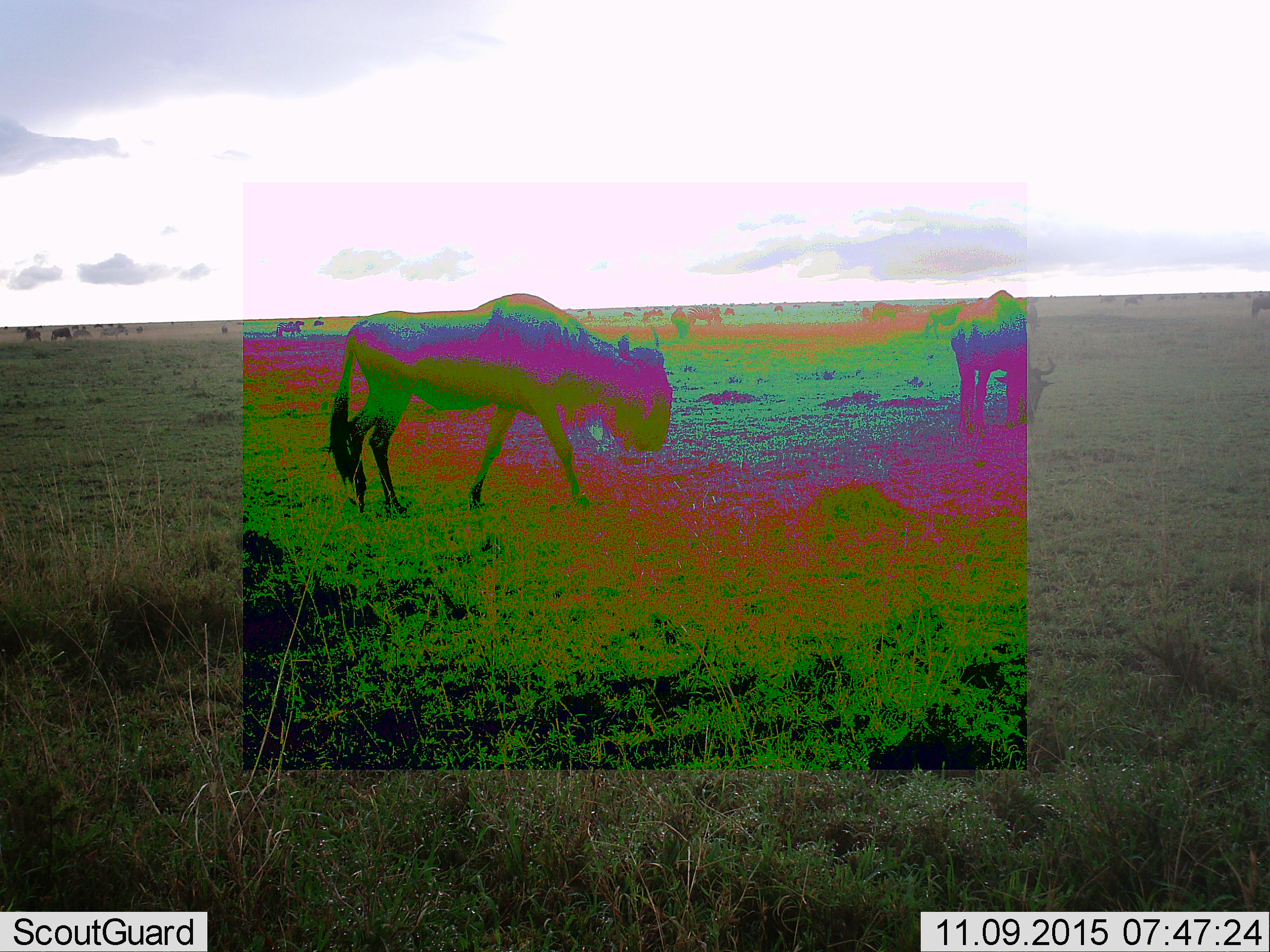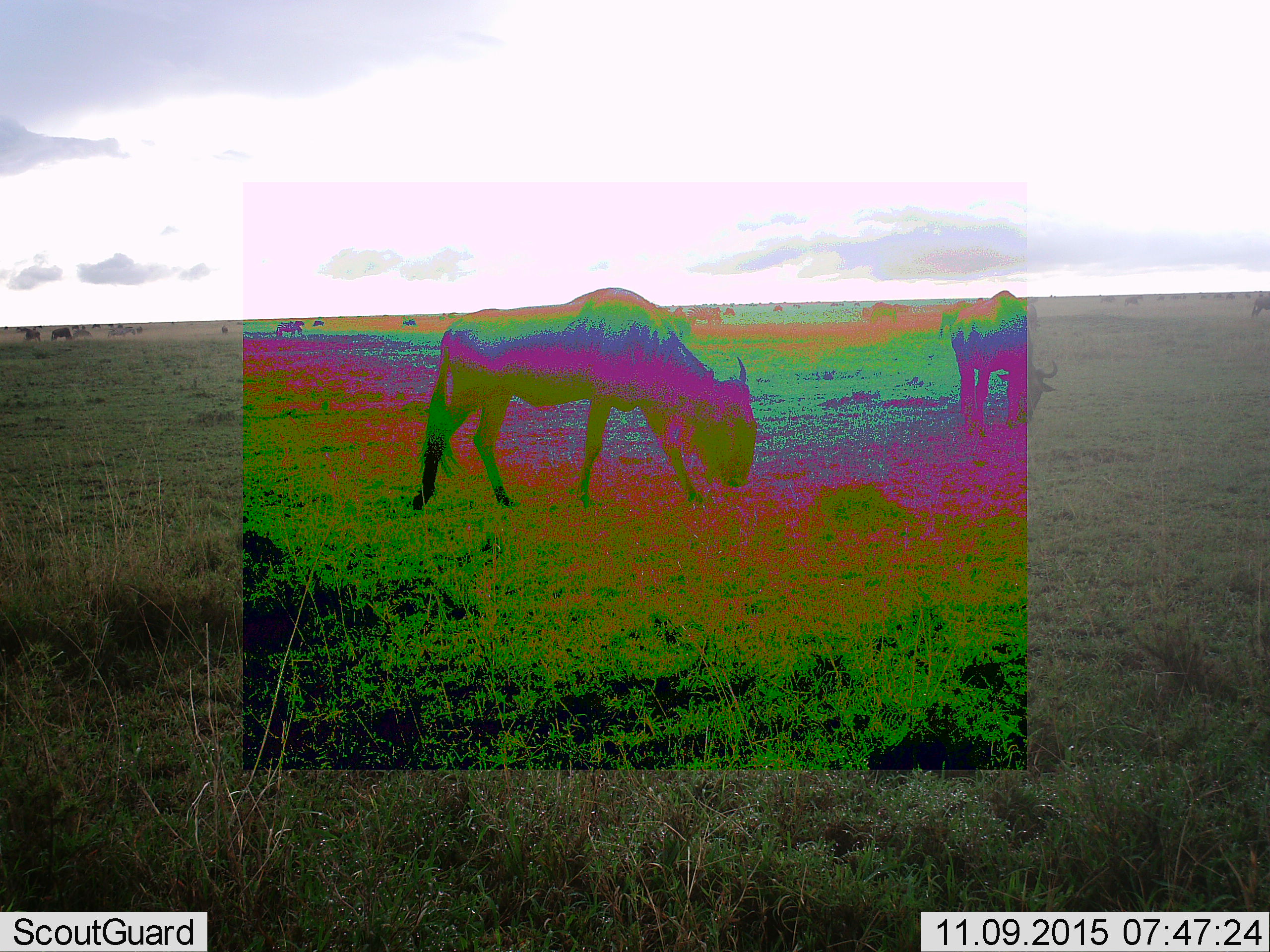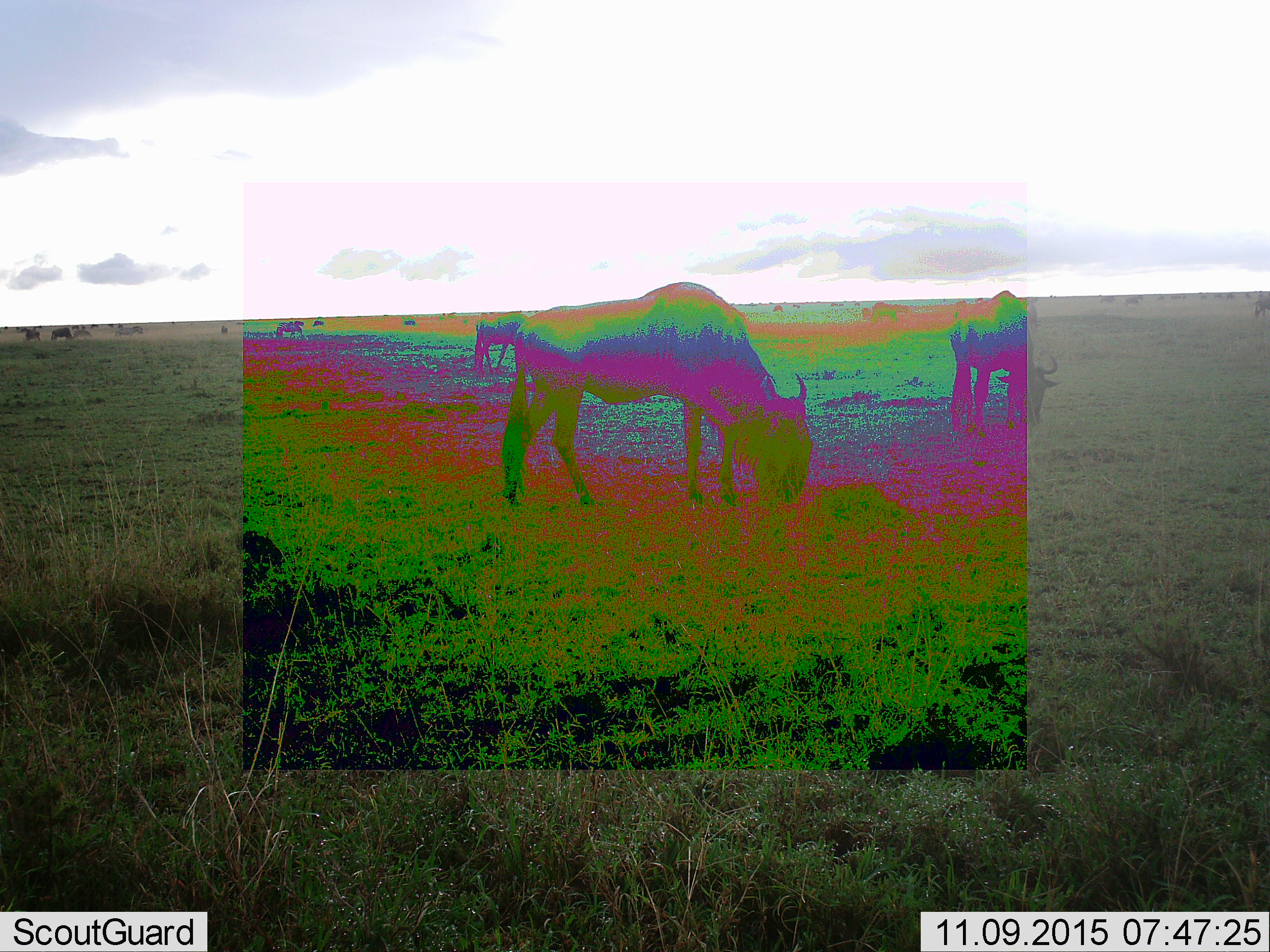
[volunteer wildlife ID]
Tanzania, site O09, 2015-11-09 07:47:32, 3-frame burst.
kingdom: Animalia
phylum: Chordata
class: Mammalia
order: Artiodactyla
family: Bovidae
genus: Connochaetes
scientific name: Connochaetes taurinus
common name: blue wildebeest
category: wildebeest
Wildebeest (blue wildebeest) (Connochaetes taurinus), count 11-50. Behavior (volunteer vote fractions): standing 78%, resting 11%, moving 67%, interacting 0%. Young present (vote fraction): 0%. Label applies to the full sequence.